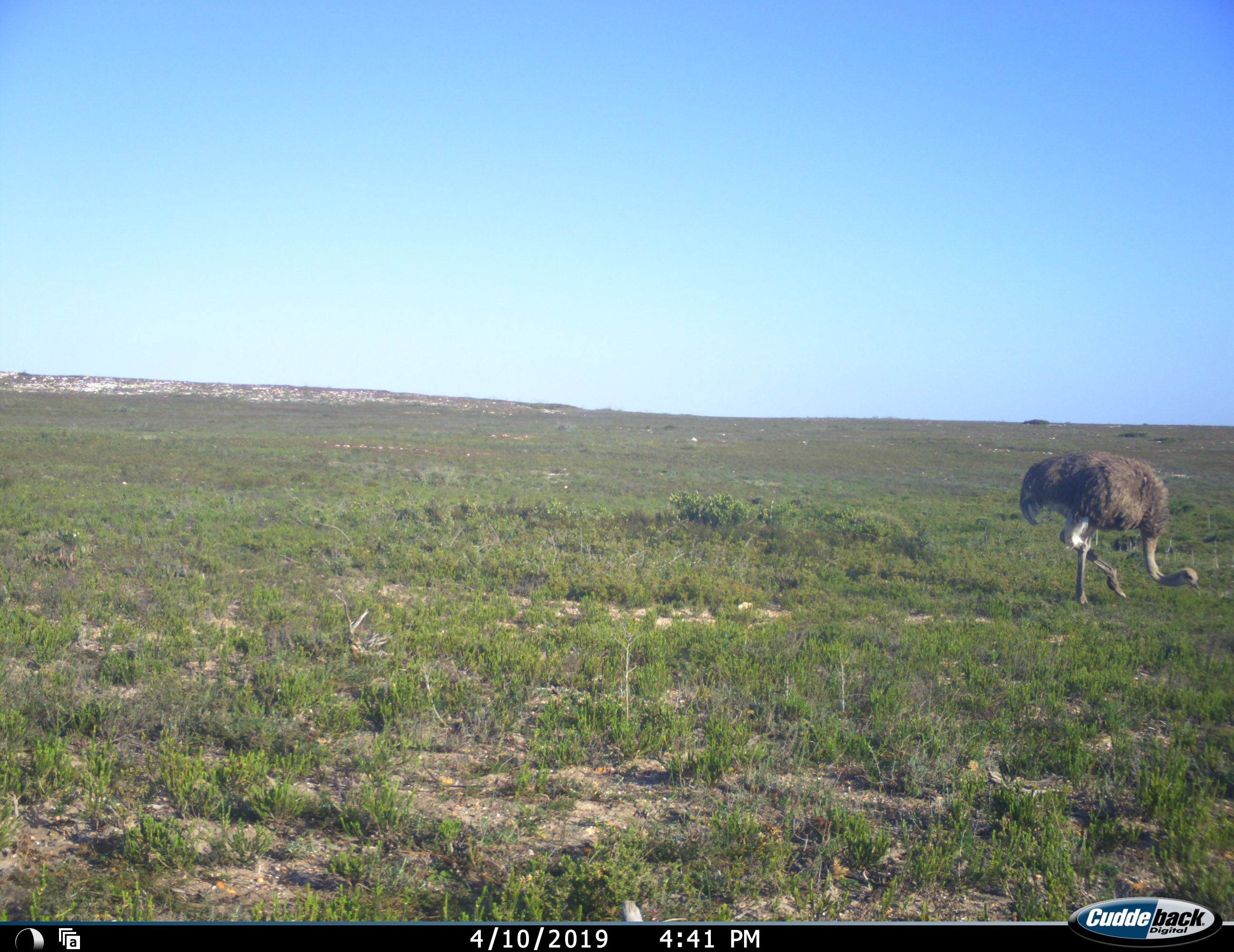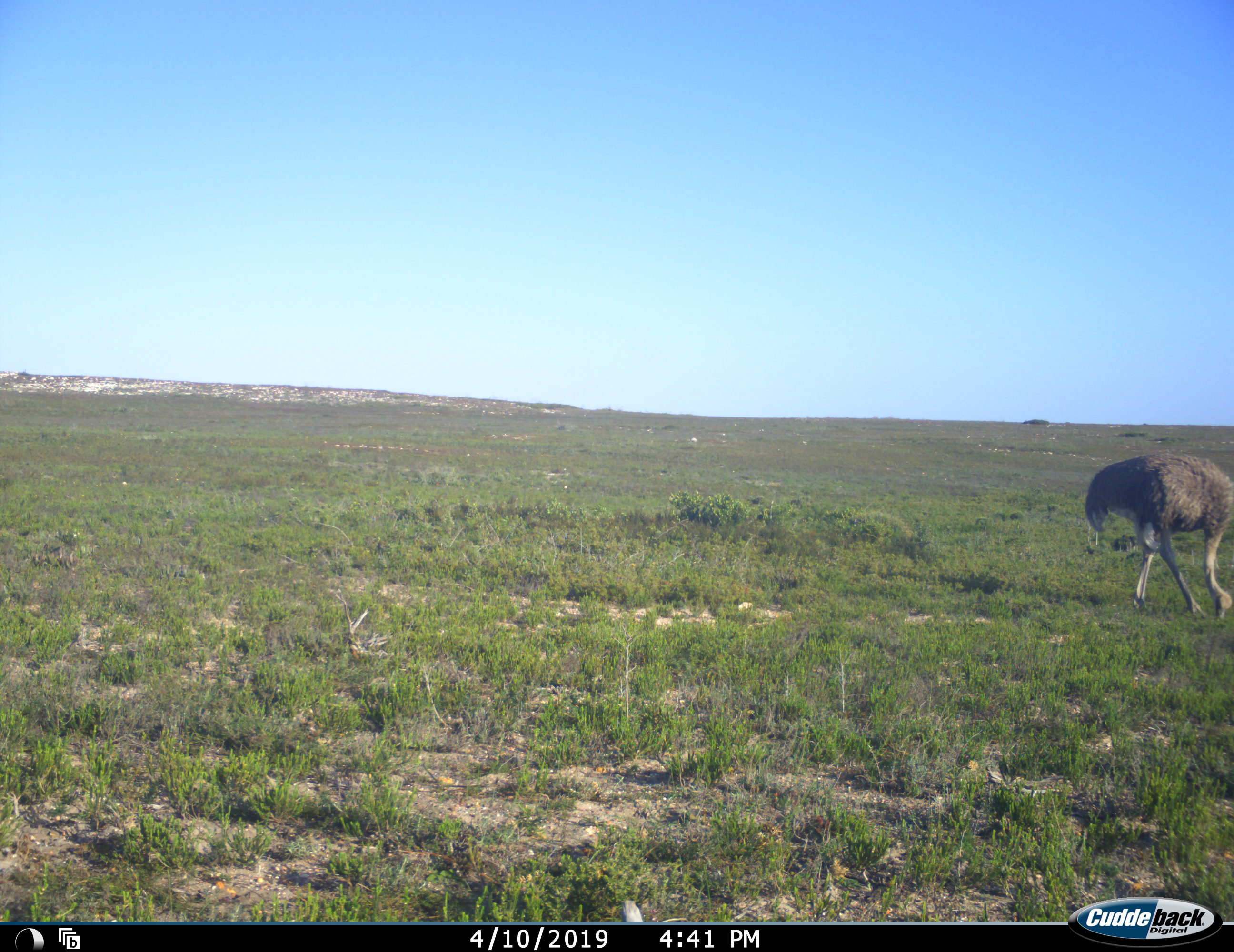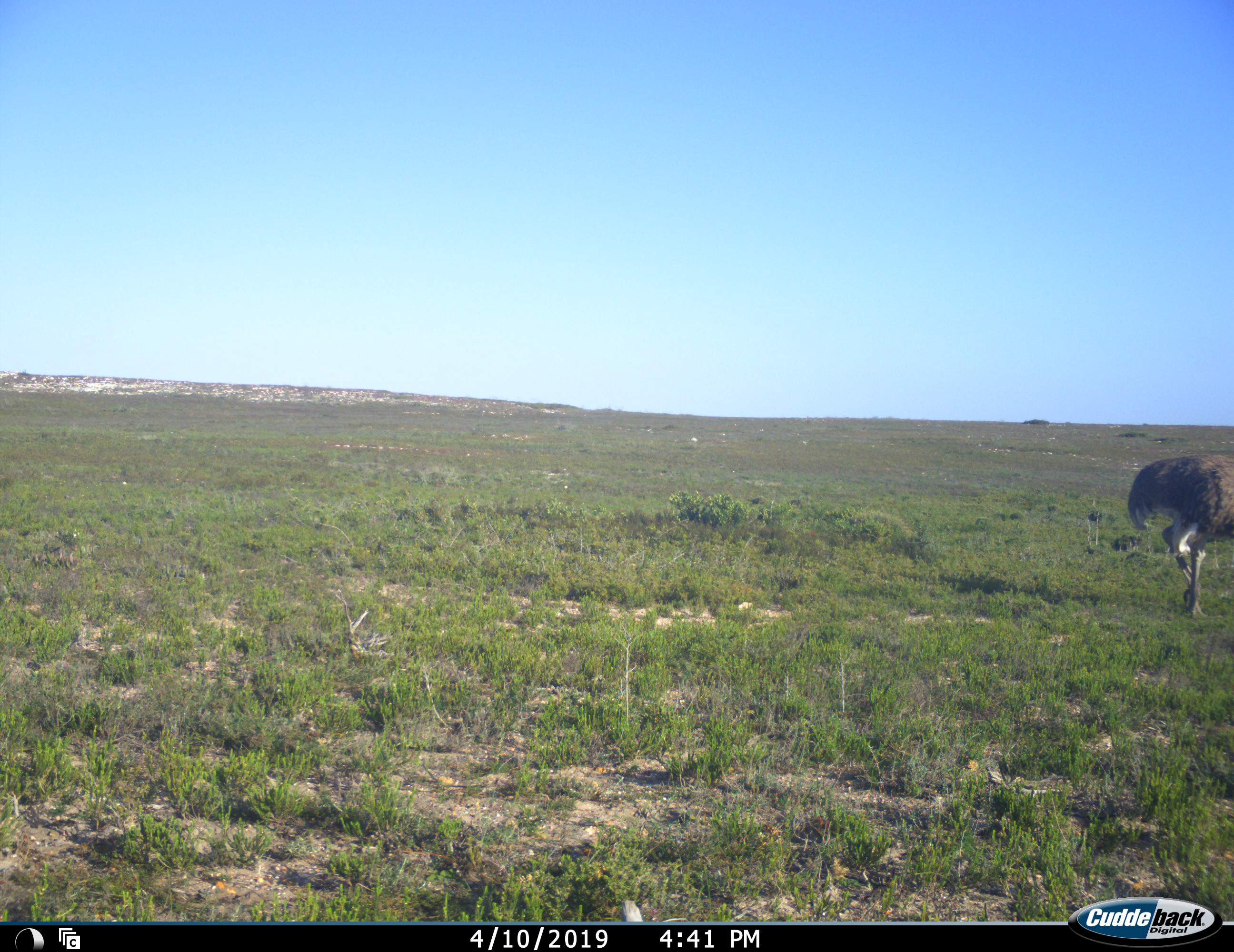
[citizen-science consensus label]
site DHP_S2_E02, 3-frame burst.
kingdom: Animalia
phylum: Chordata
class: Aves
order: Struthioniformes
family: Struthionidae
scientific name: Struthionidae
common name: ostrich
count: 1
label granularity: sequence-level